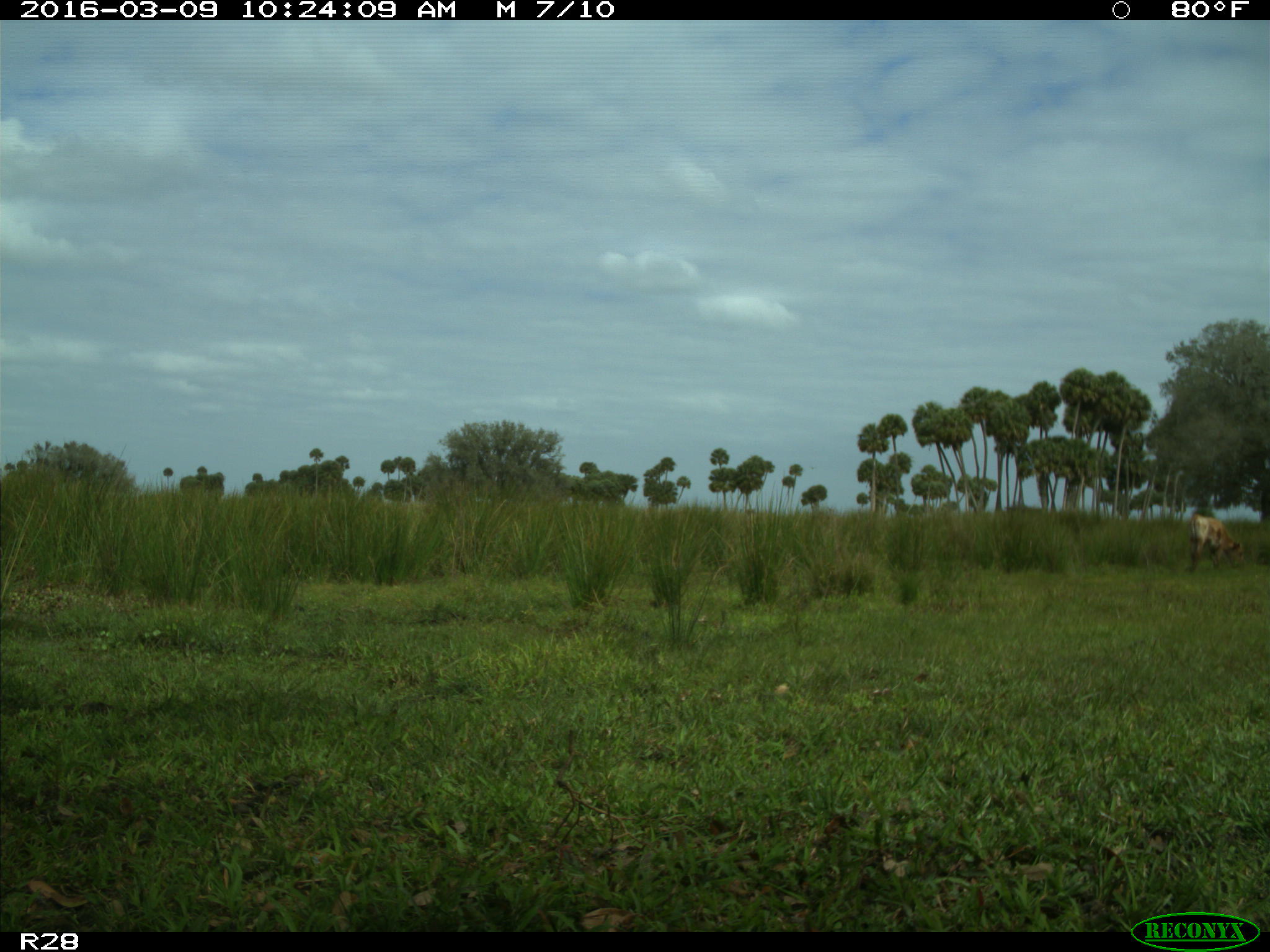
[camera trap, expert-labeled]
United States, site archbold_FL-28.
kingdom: Animalia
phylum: Chordata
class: Mammalia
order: Artiodactyla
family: Bovidae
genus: Bos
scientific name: Bos taurus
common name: domestic cow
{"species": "Bos taurus (domestic cow)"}